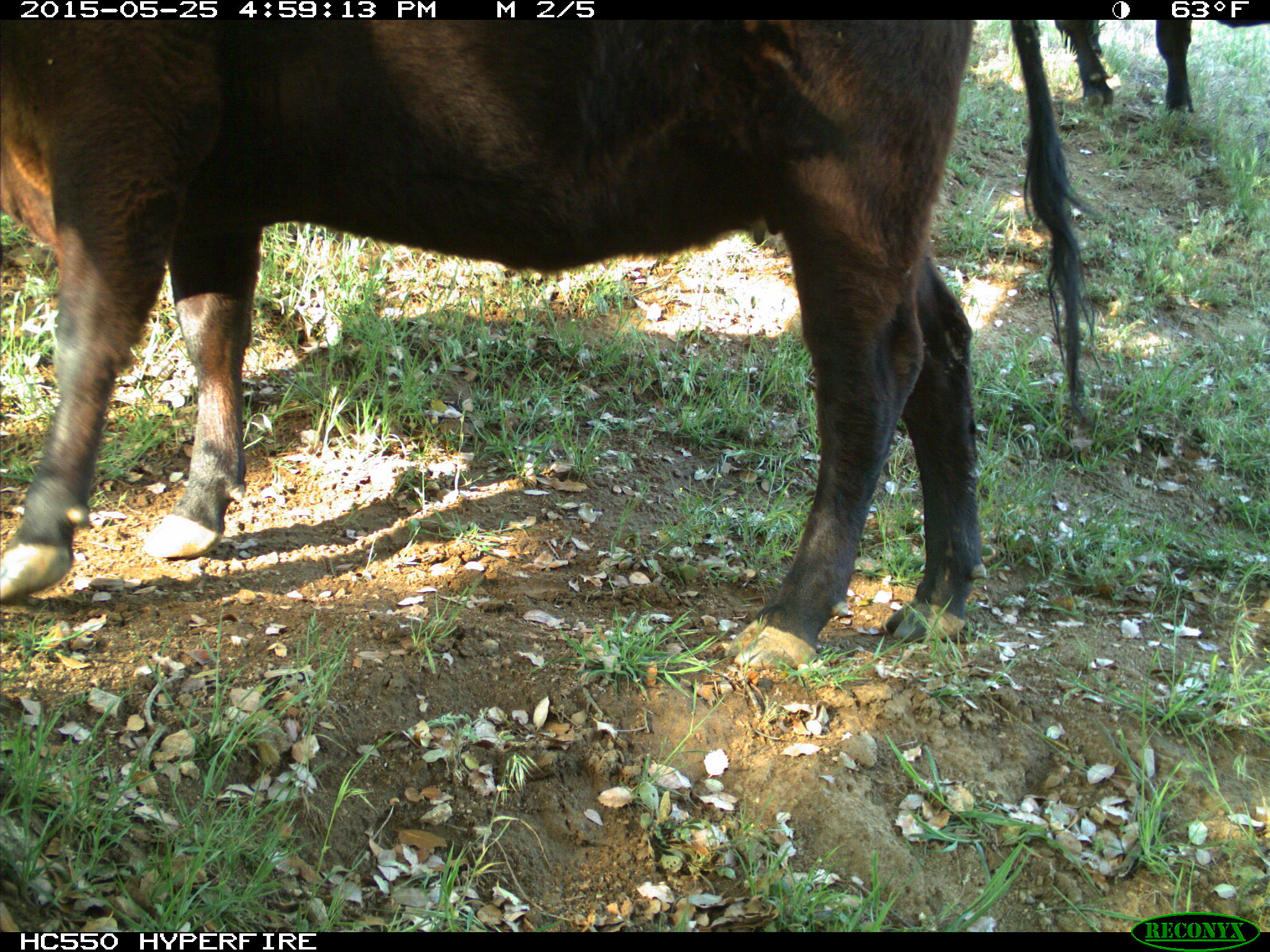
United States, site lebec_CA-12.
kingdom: Animalia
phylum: Chordata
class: Mammalia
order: Artiodactyla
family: Bovidae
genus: Bos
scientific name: Bos taurus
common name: domestic cow